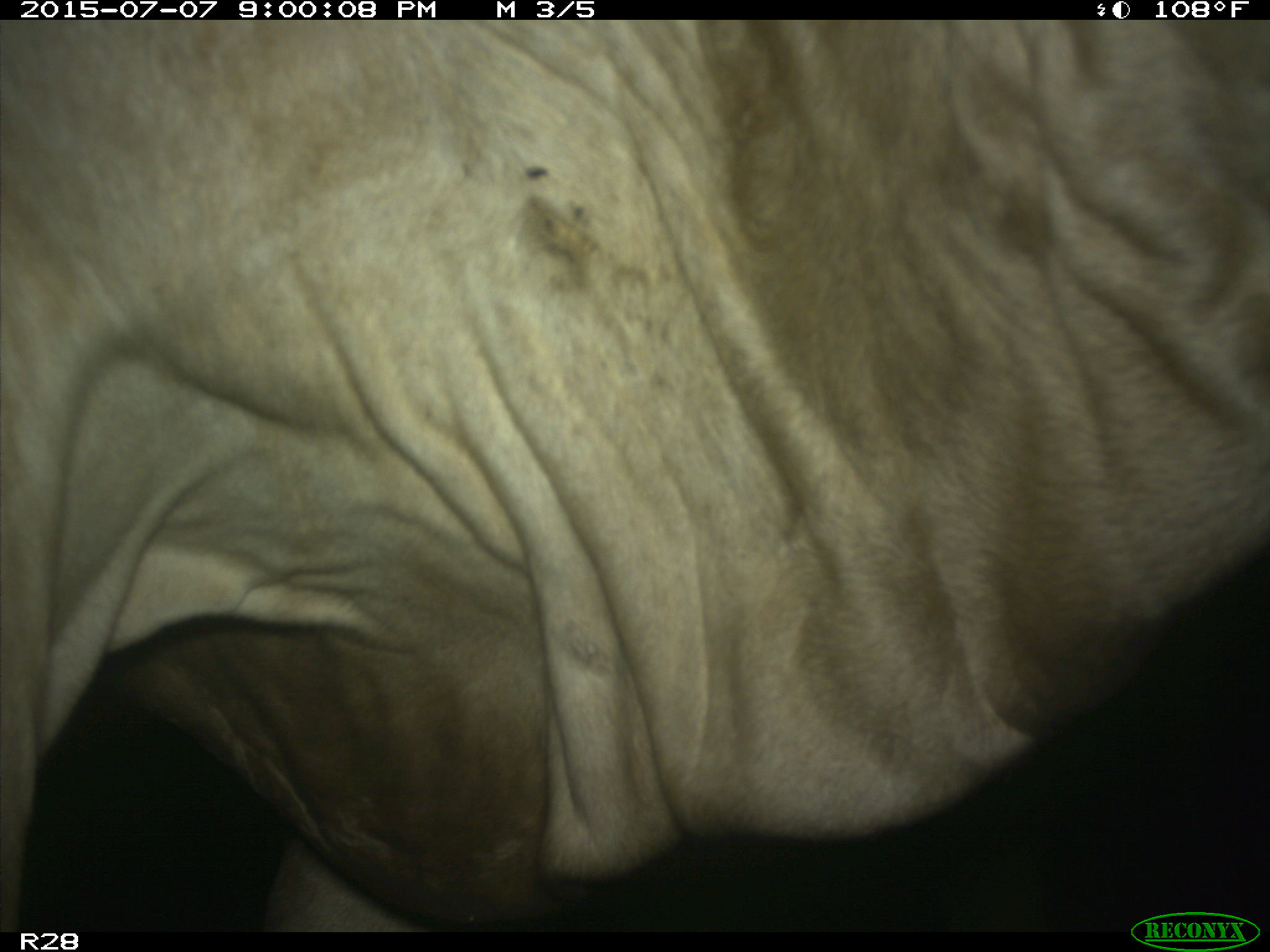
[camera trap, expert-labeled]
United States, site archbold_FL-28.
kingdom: Animalia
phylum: Chordata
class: Mammalia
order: Artiodactyla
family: Bovidae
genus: Bos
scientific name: Bos taurus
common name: domestic cow